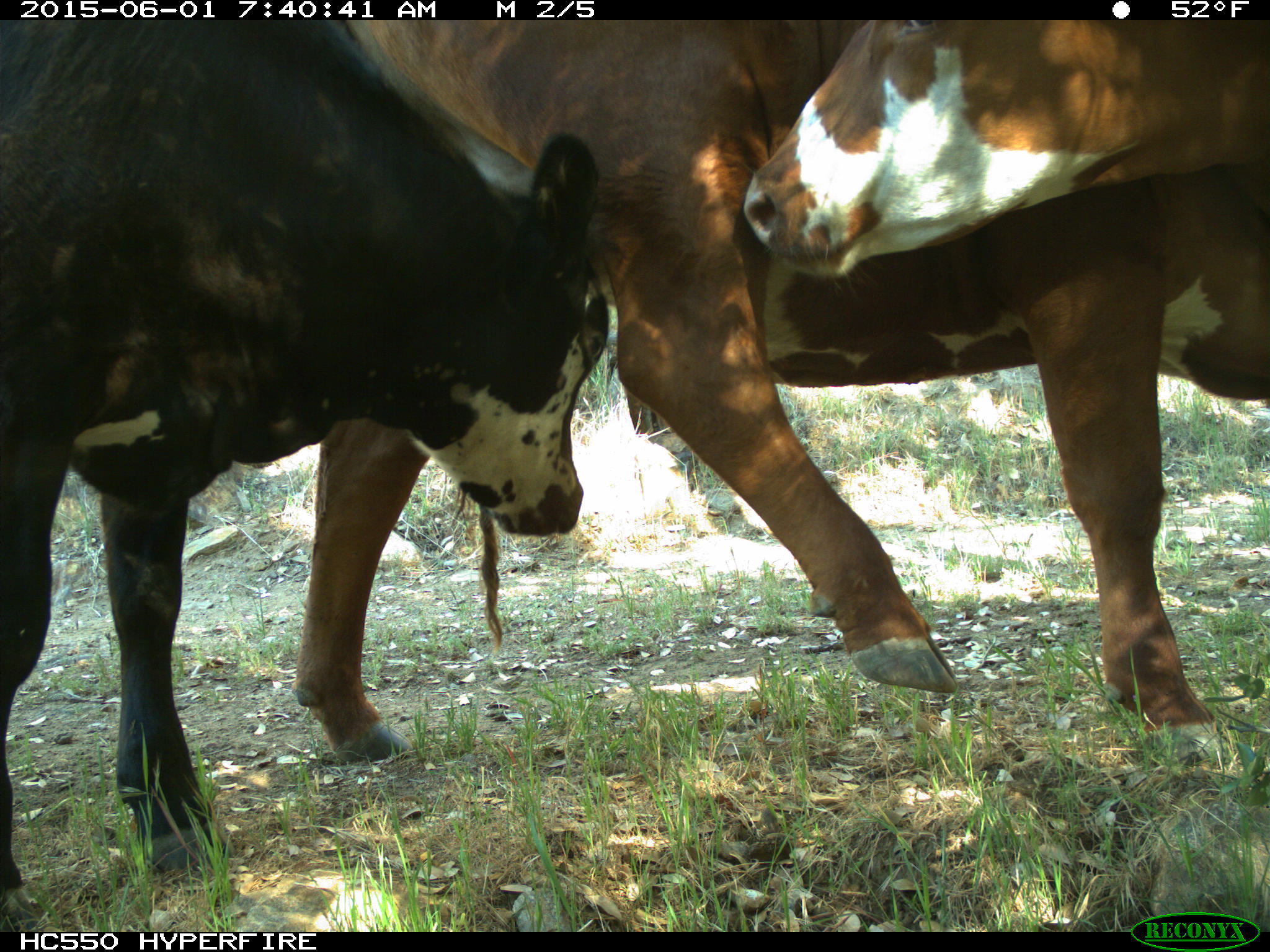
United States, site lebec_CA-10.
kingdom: Animalia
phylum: Chordata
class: Mammalia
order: Artiodactyla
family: Bovidae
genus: Bos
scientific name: Bos taurus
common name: domestic cow